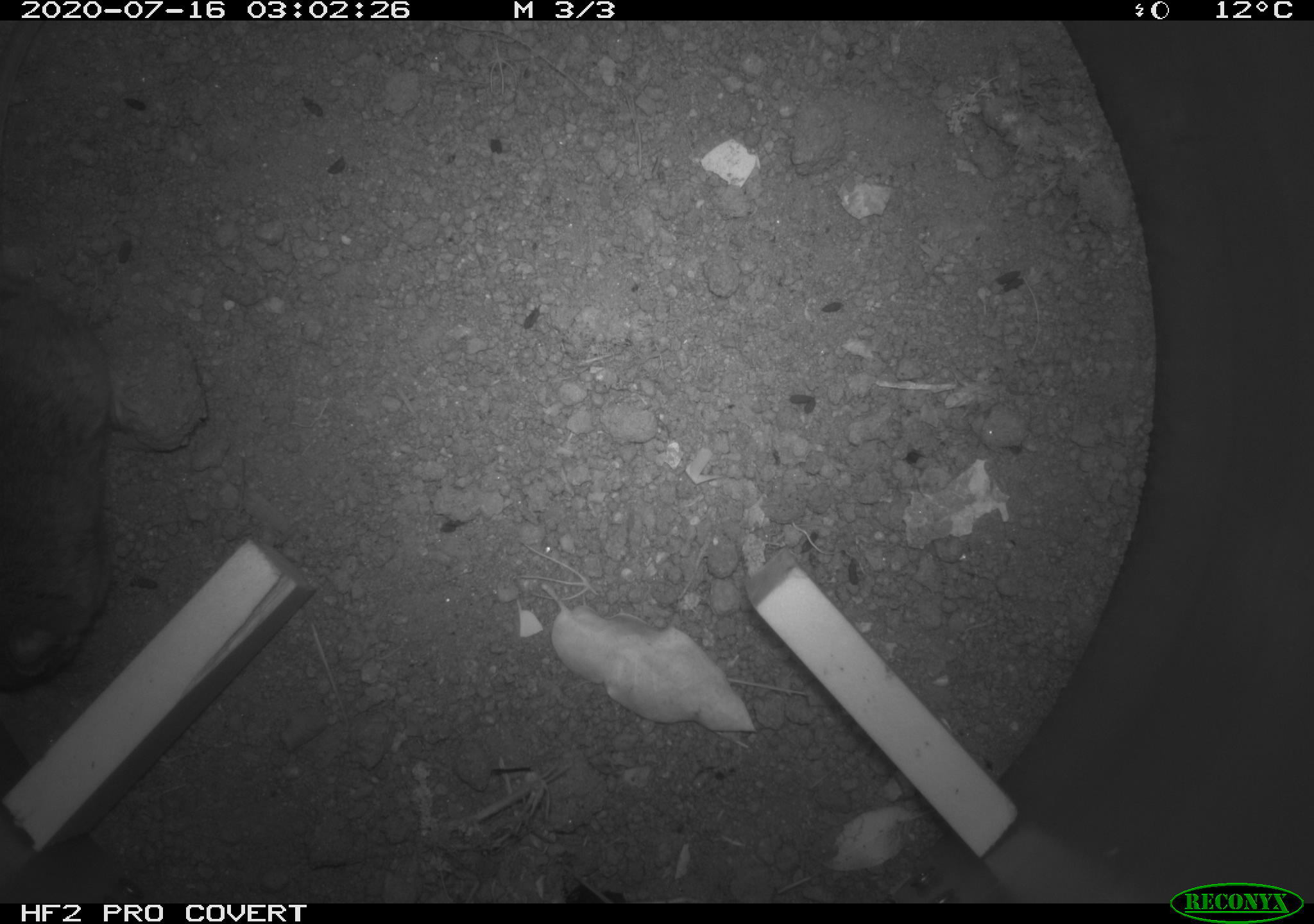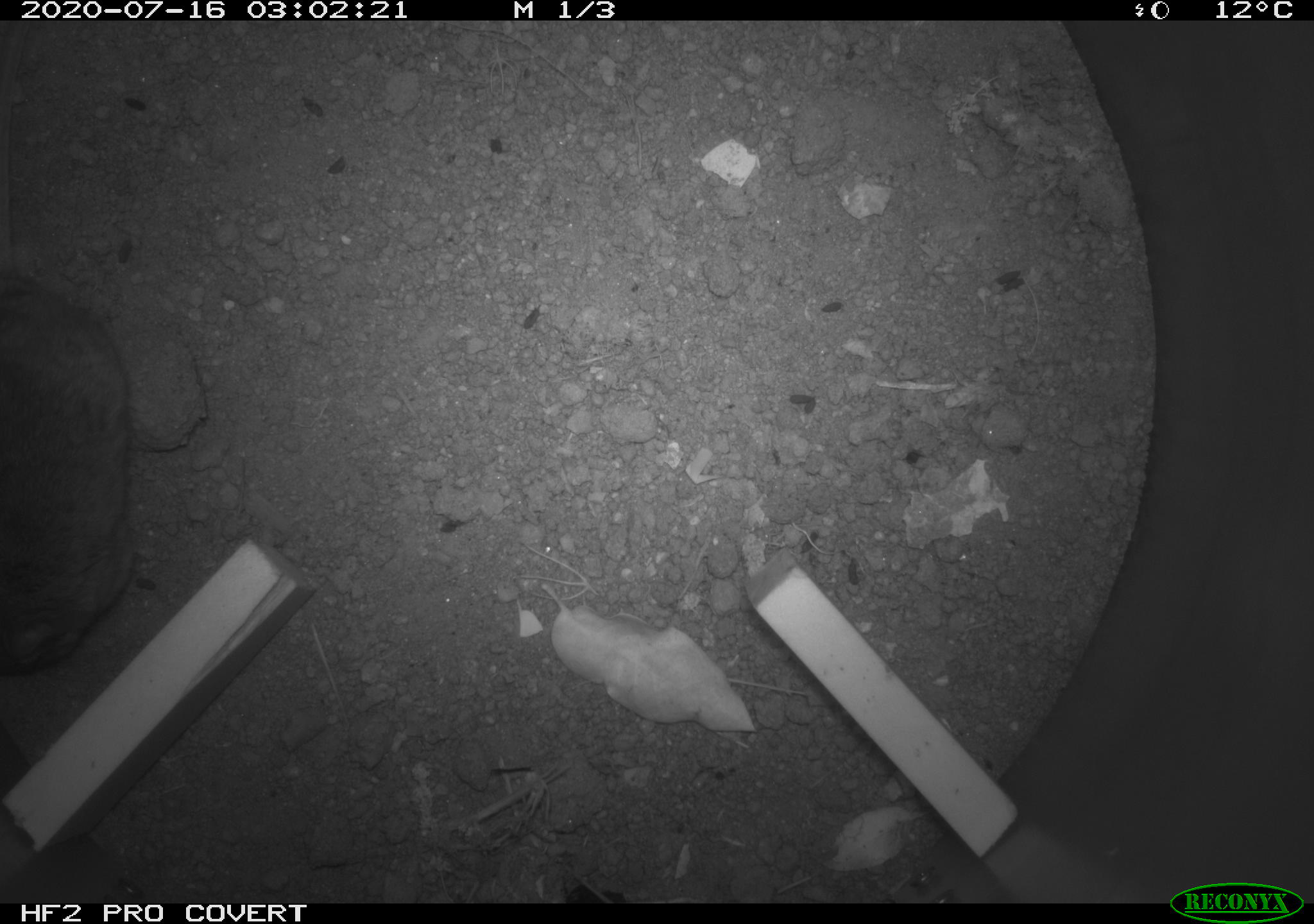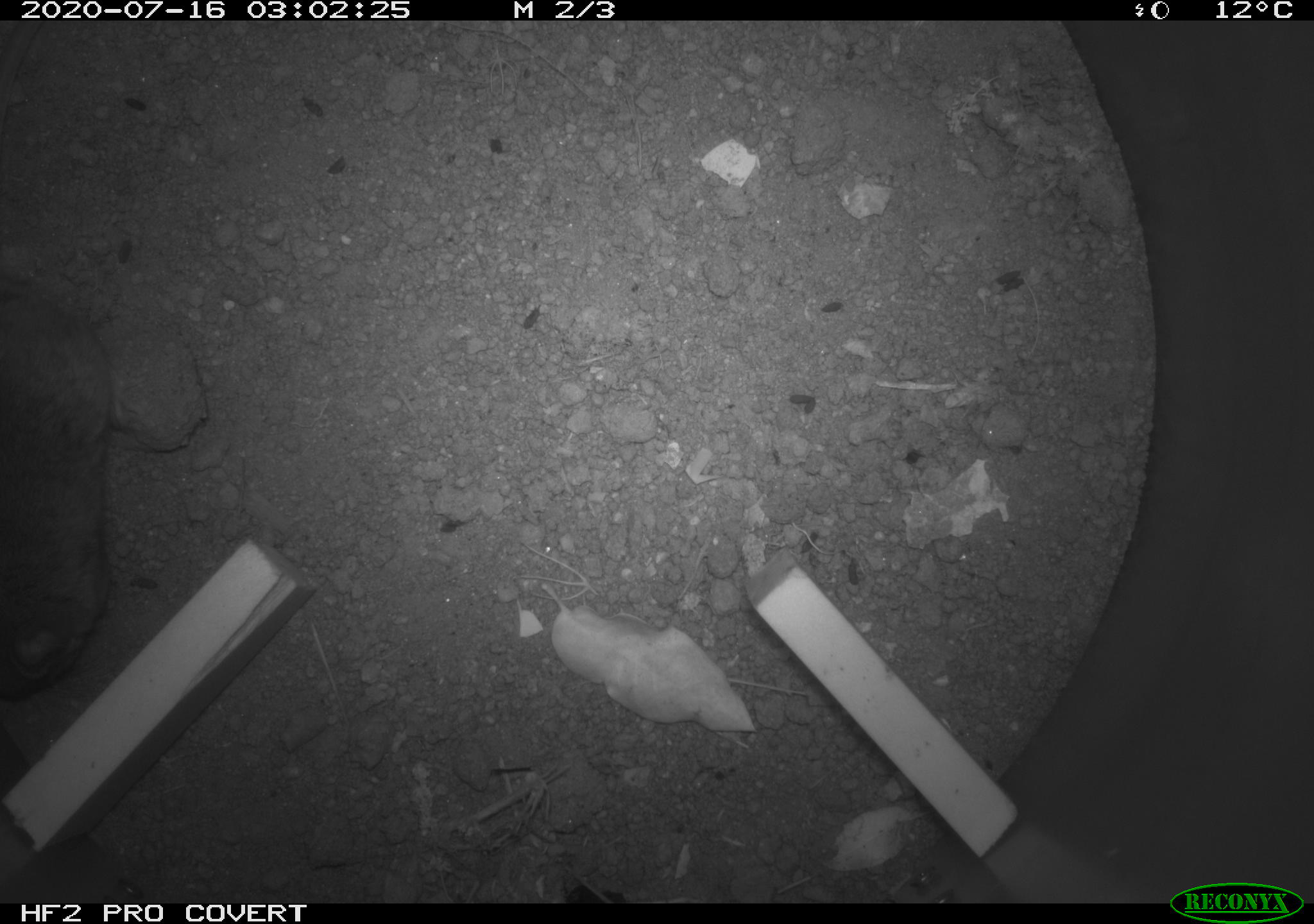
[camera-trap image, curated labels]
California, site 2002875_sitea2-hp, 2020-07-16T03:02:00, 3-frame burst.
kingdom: Animalia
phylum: Chordata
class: Mammalia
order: Rodentia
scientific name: Rodentia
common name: rodent